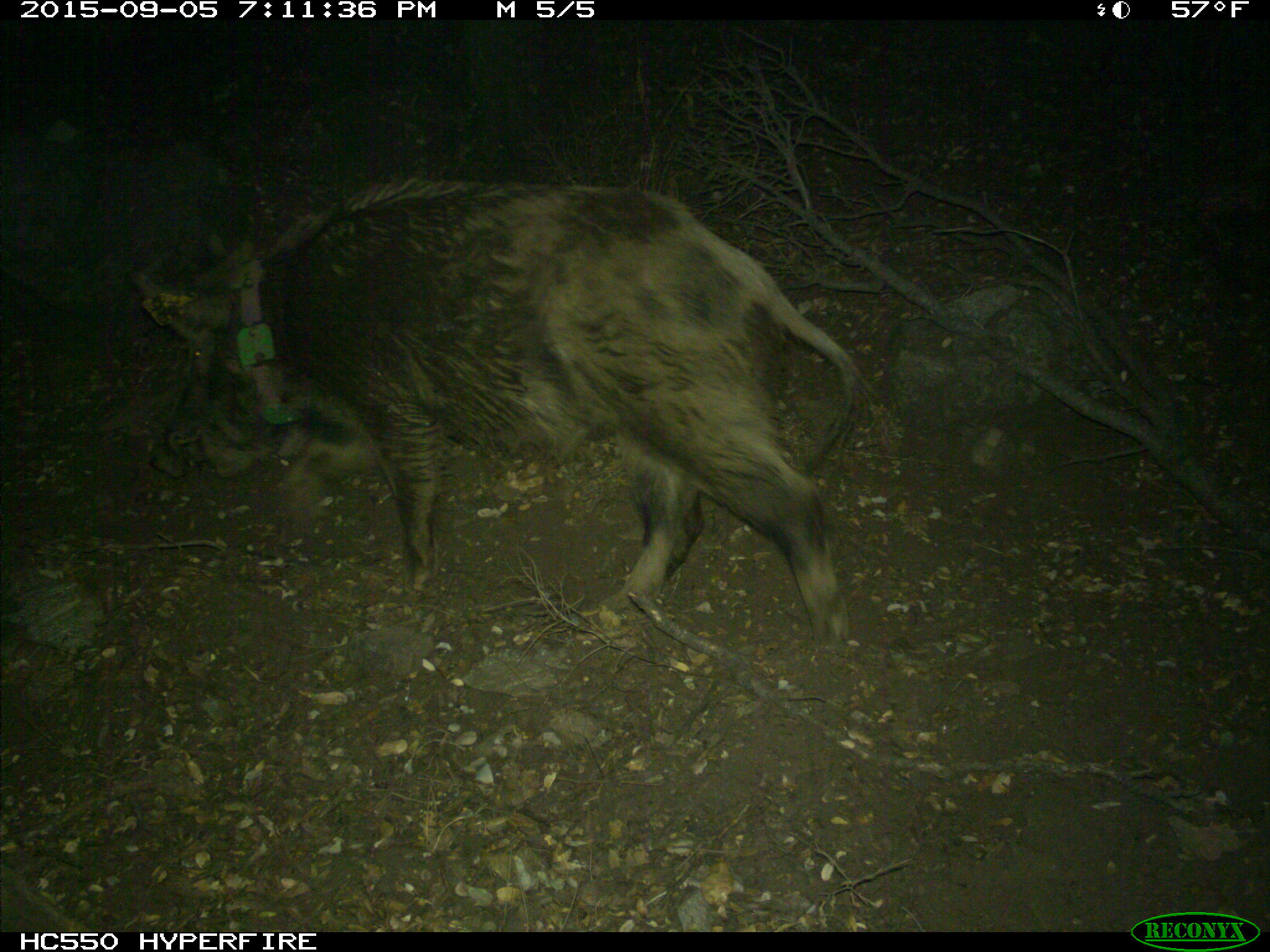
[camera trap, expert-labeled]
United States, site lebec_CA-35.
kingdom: Animalia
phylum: Chordata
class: Mammalia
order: Artiodactyla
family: Suidae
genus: Sus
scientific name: Sus scrofa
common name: wild boar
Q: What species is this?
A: Sus scrofa (wild boar).